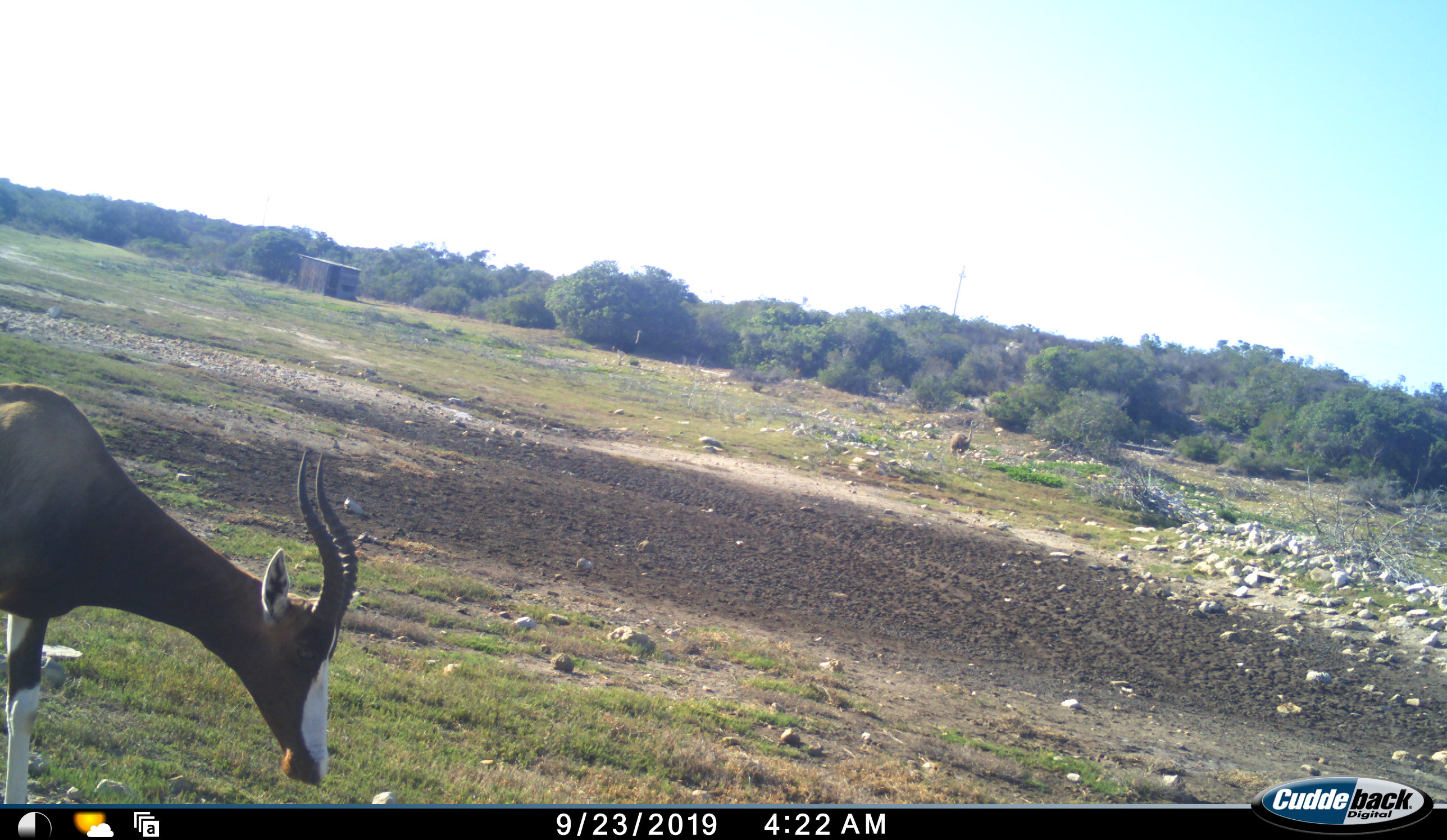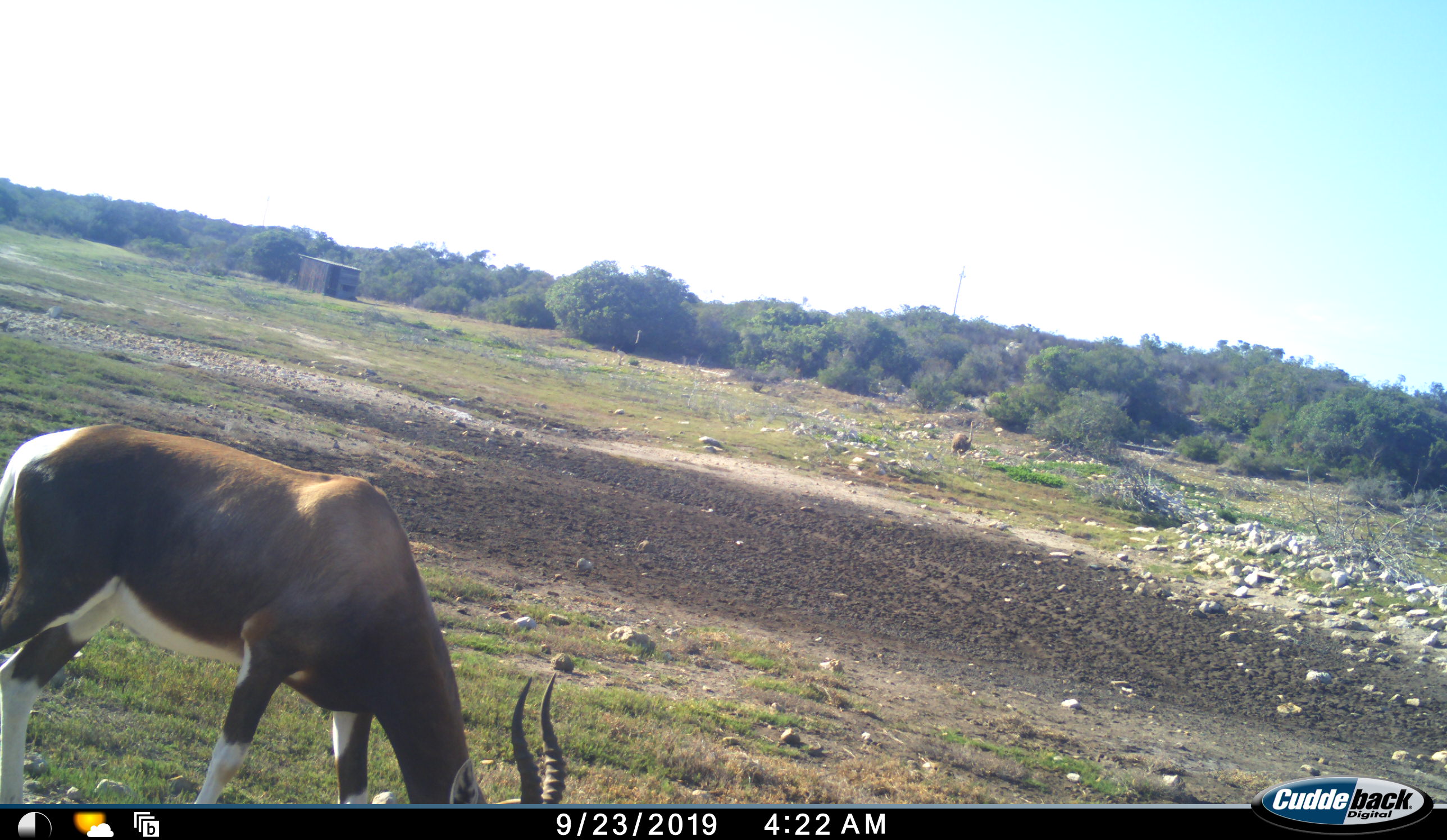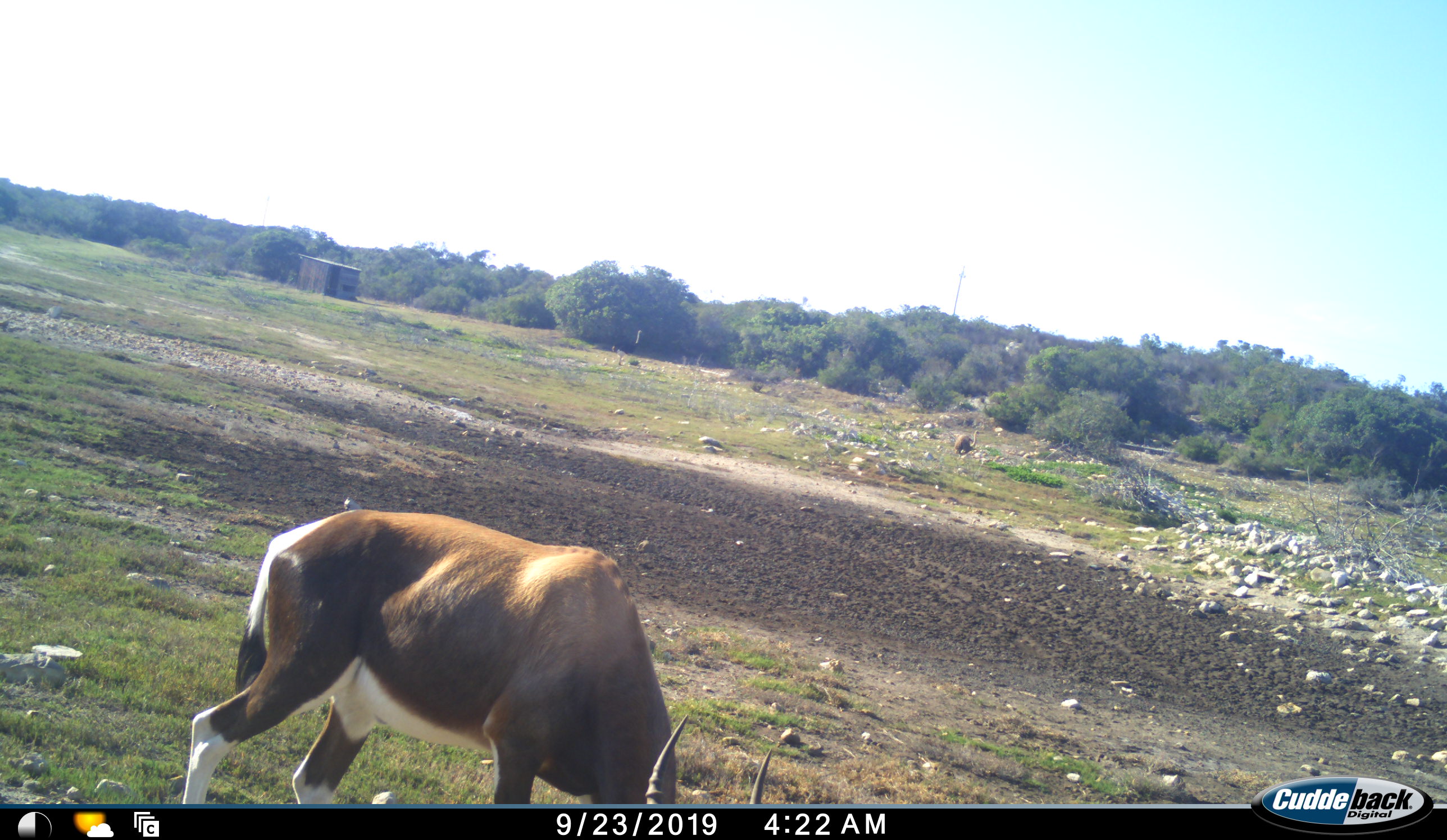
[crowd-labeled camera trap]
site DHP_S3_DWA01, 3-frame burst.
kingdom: Animalia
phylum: Chordata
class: Mammalia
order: Artiodactyla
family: Bovidae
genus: Damaliscus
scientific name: Damaliscus pygargus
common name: bontebok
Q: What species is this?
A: Bontebok (Damaliscus pygargus).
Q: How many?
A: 1.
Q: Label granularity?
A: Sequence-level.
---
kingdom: Animalia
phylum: Chordata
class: Aves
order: Struthioniformes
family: Struthionidae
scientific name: Struthionidae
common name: ostrich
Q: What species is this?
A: Ostrich (Struthionidae).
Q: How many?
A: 1.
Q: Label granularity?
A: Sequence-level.